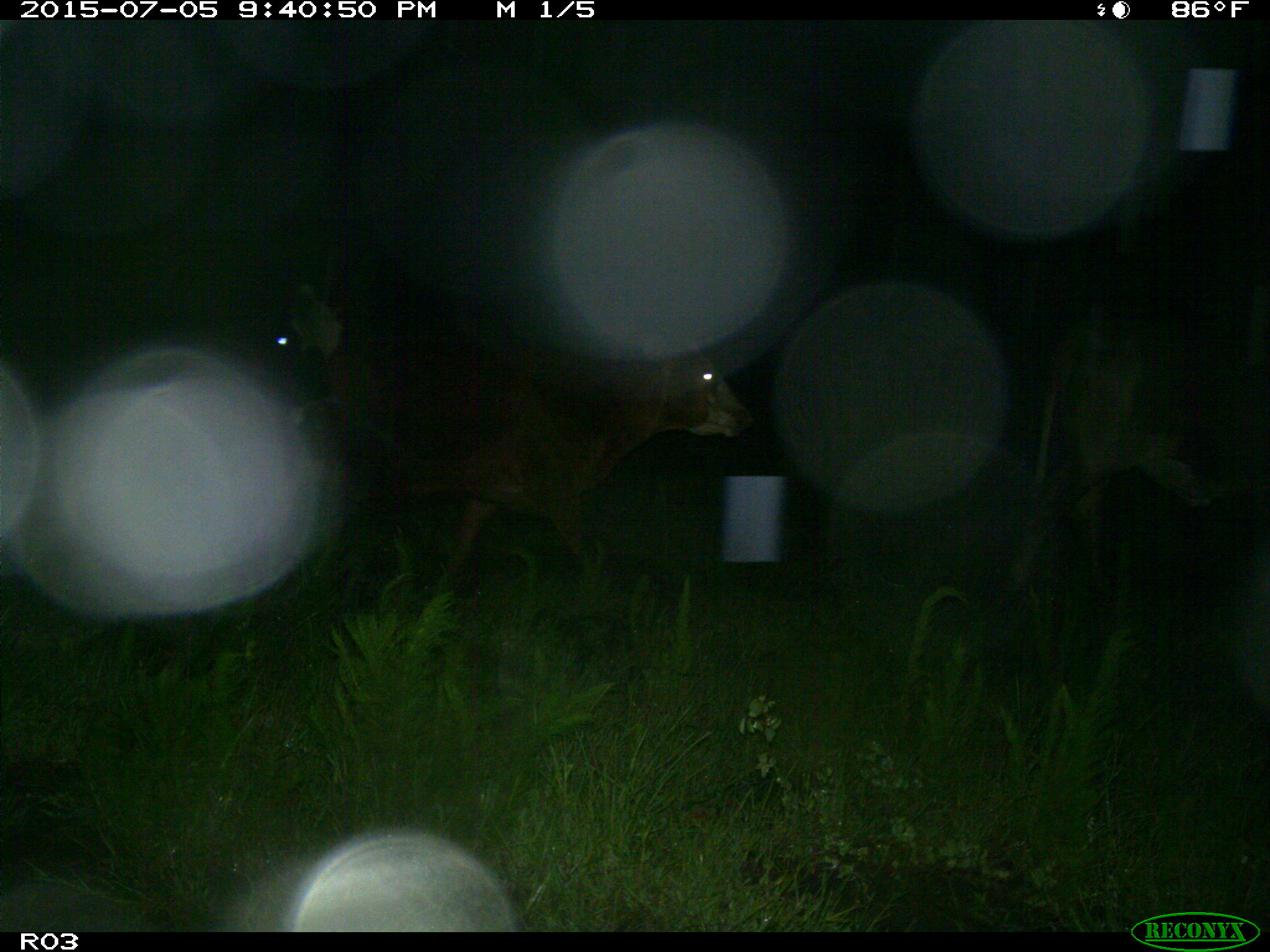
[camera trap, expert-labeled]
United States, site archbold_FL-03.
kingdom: Animalia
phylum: Chordata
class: Mammalia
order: Artiodactyla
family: Bovidae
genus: Bos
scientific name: Bos taurus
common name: domestic cow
Bos taurus (domestic cow).